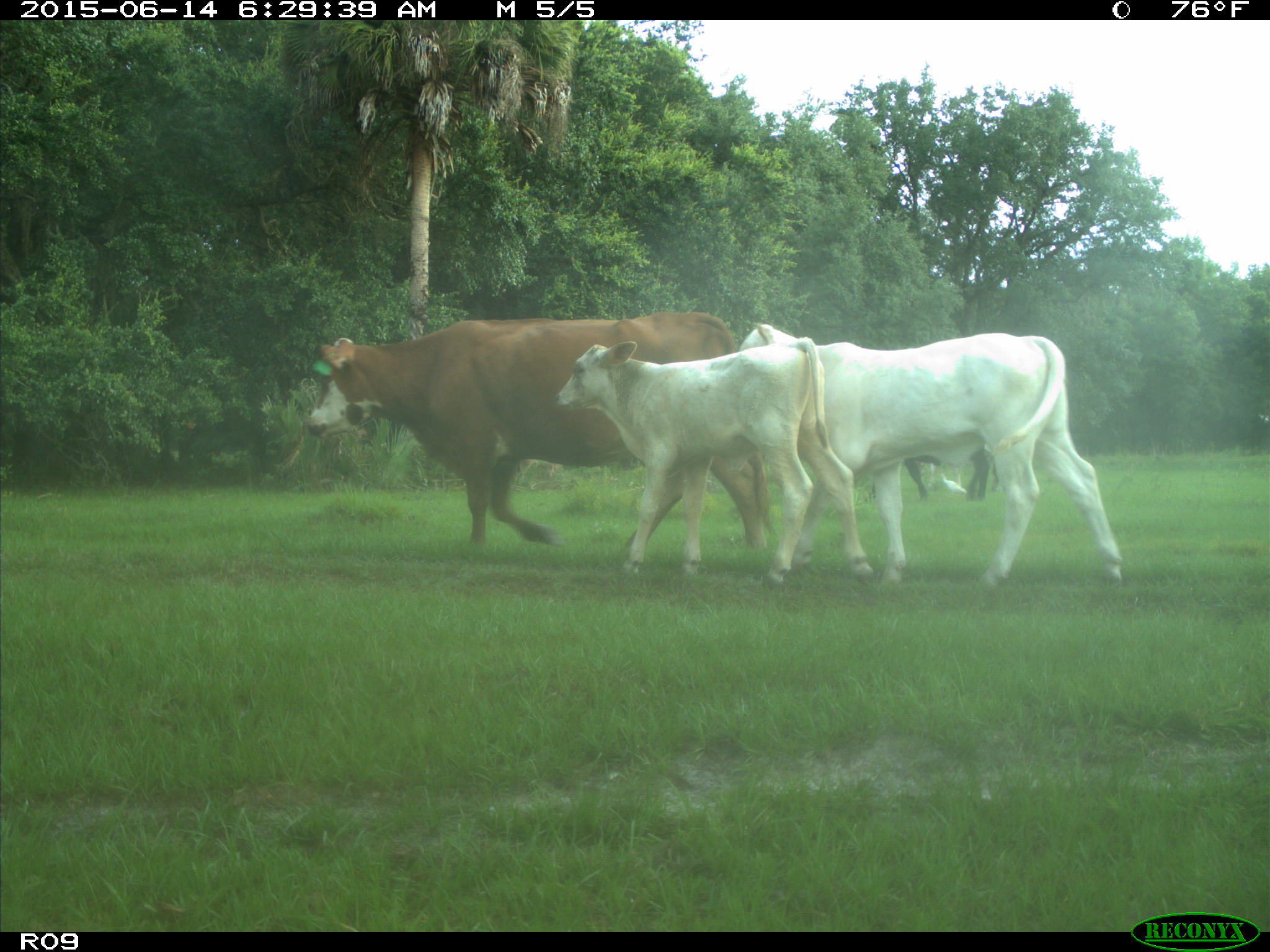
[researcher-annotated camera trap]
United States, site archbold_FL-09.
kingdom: Animalia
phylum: Chordata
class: Mammalia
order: Artiodactyla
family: Bovidae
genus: Bos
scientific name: Bos taurus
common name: domestic cow